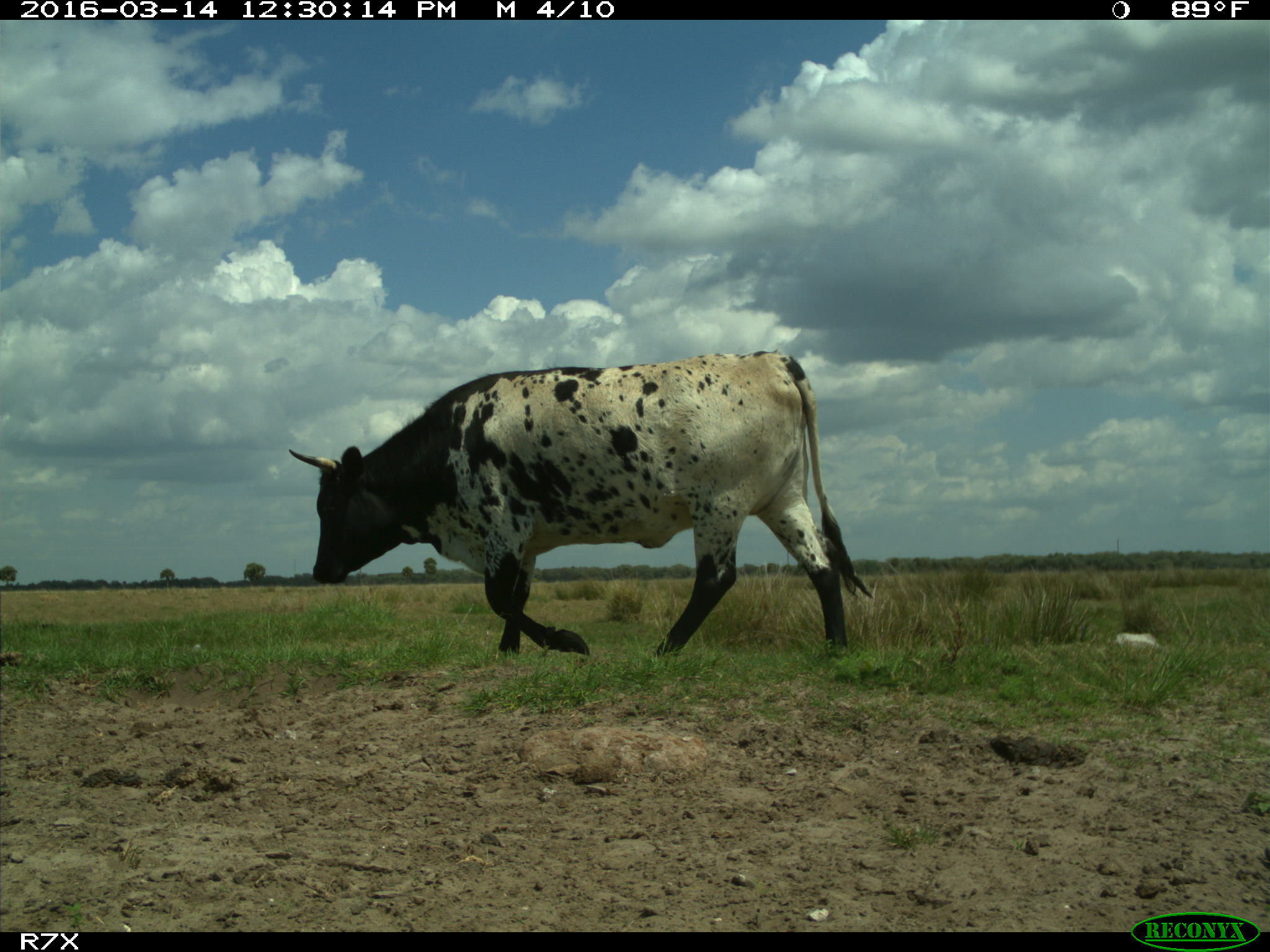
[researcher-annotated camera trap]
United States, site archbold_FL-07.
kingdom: Animalia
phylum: Chordata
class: Mammalia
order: Artiodactyla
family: Bovidae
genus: Bos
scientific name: Bos taurus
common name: domestic cow